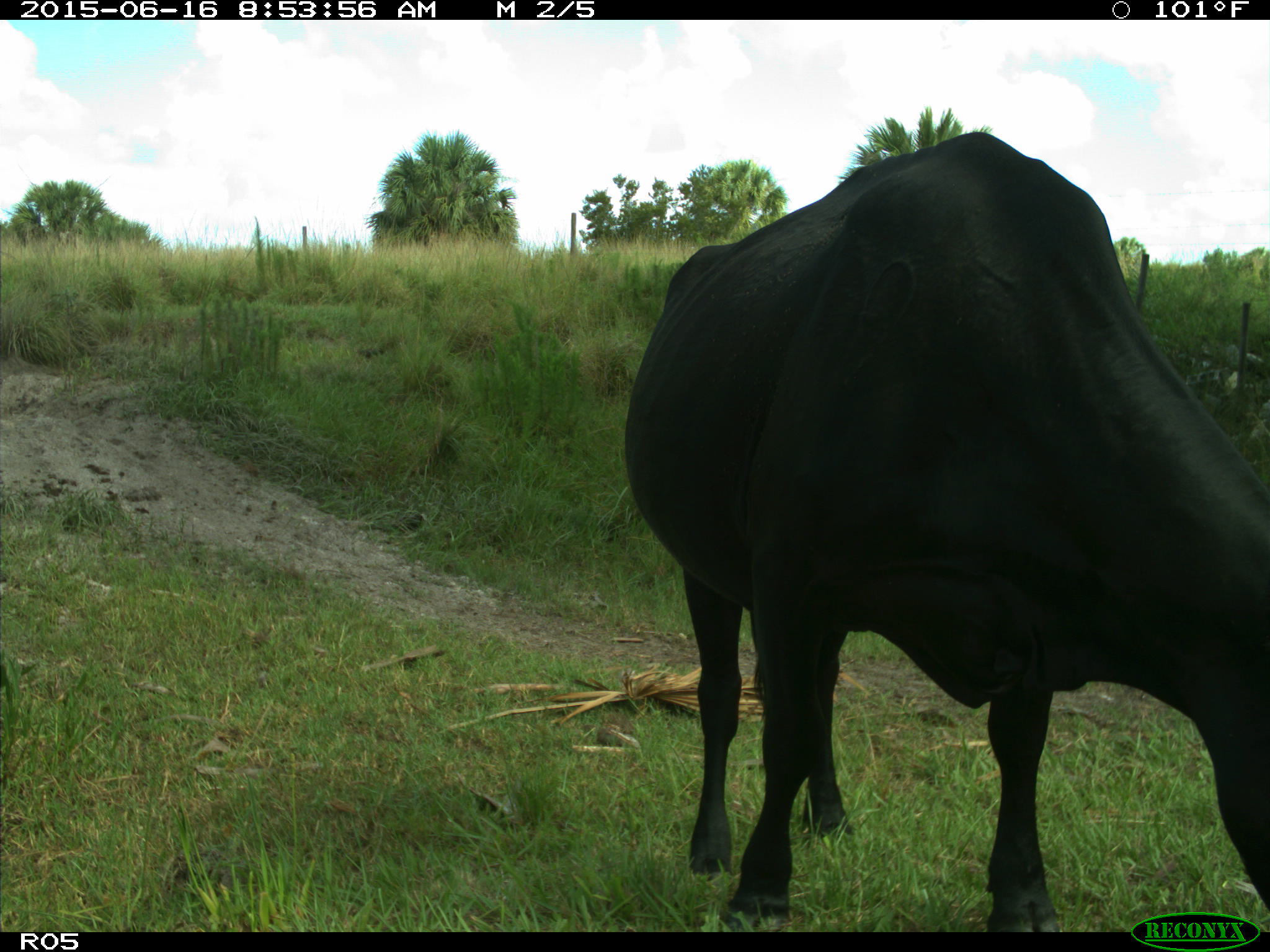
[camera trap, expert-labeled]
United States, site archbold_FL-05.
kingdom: Animalia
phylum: Chordata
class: Mammalia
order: Artiodactyla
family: Bovidae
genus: Bos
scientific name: Bos taurus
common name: domestic cow